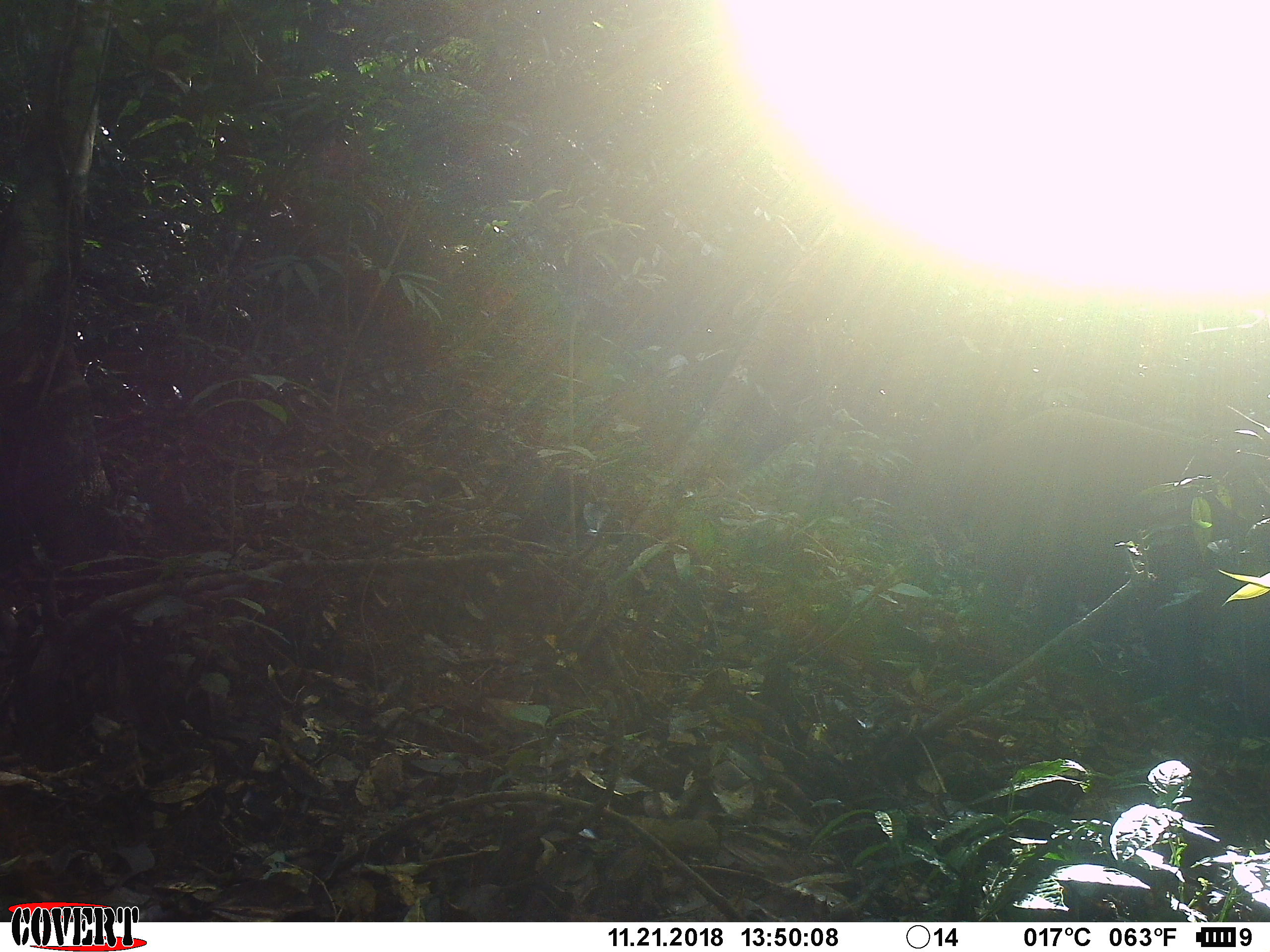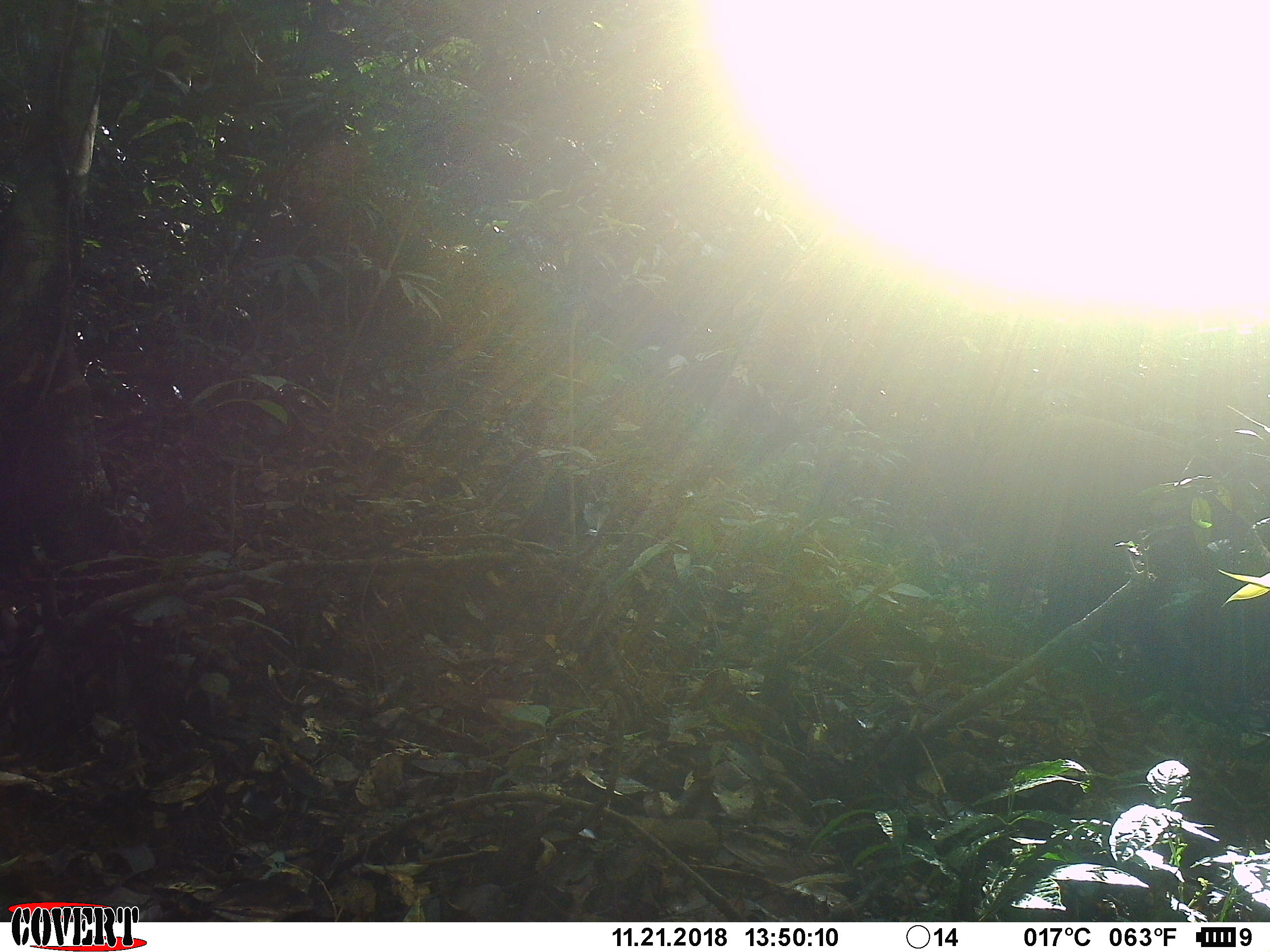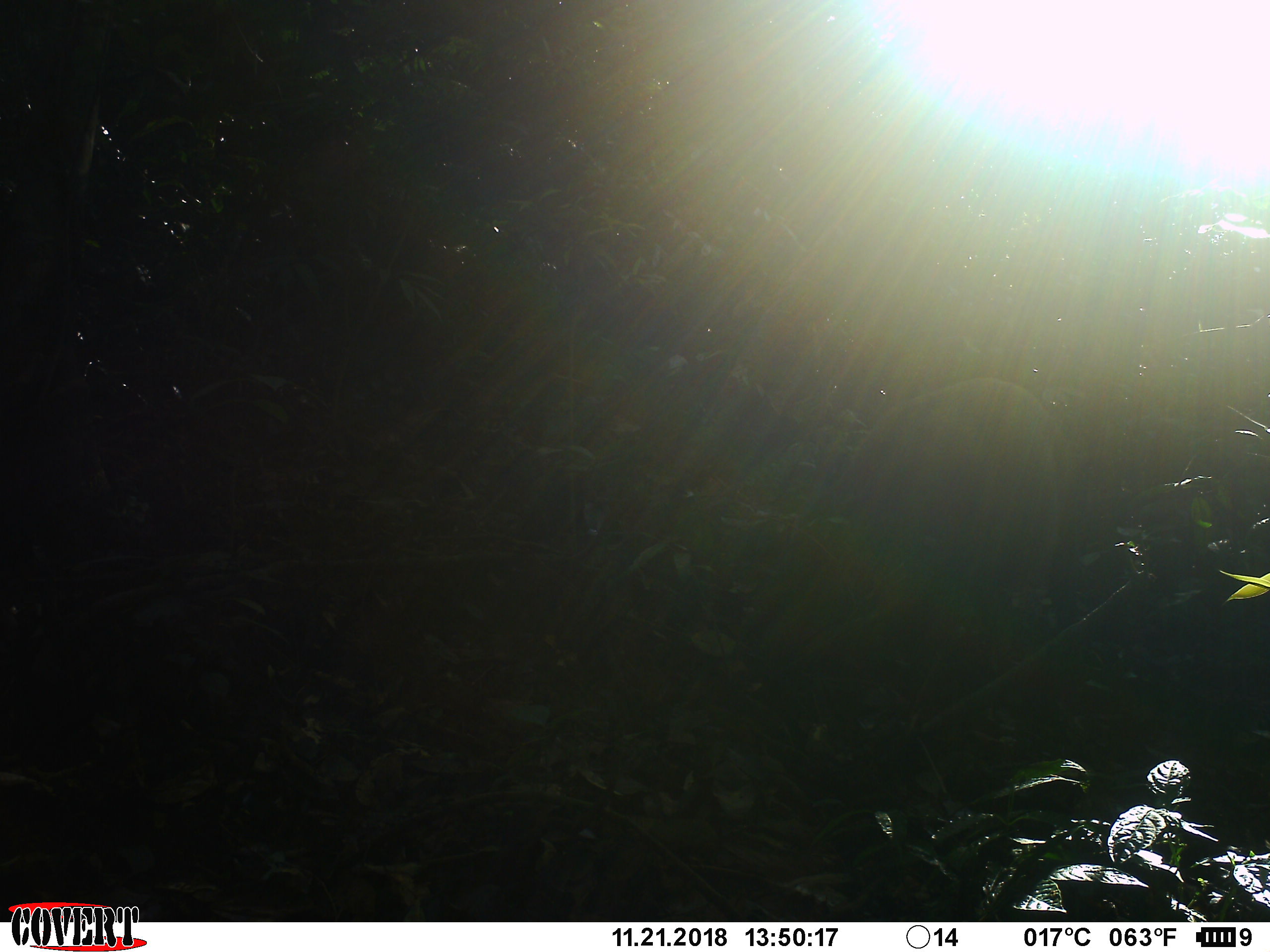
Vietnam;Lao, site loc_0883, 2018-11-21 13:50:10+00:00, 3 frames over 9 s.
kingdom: Animalia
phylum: Chordata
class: Mammalia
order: Artiodactyla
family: Suidae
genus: Sus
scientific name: Sus scrofa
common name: eurasian wild pig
Eurasian wild pig (Sus scrofa). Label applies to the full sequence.